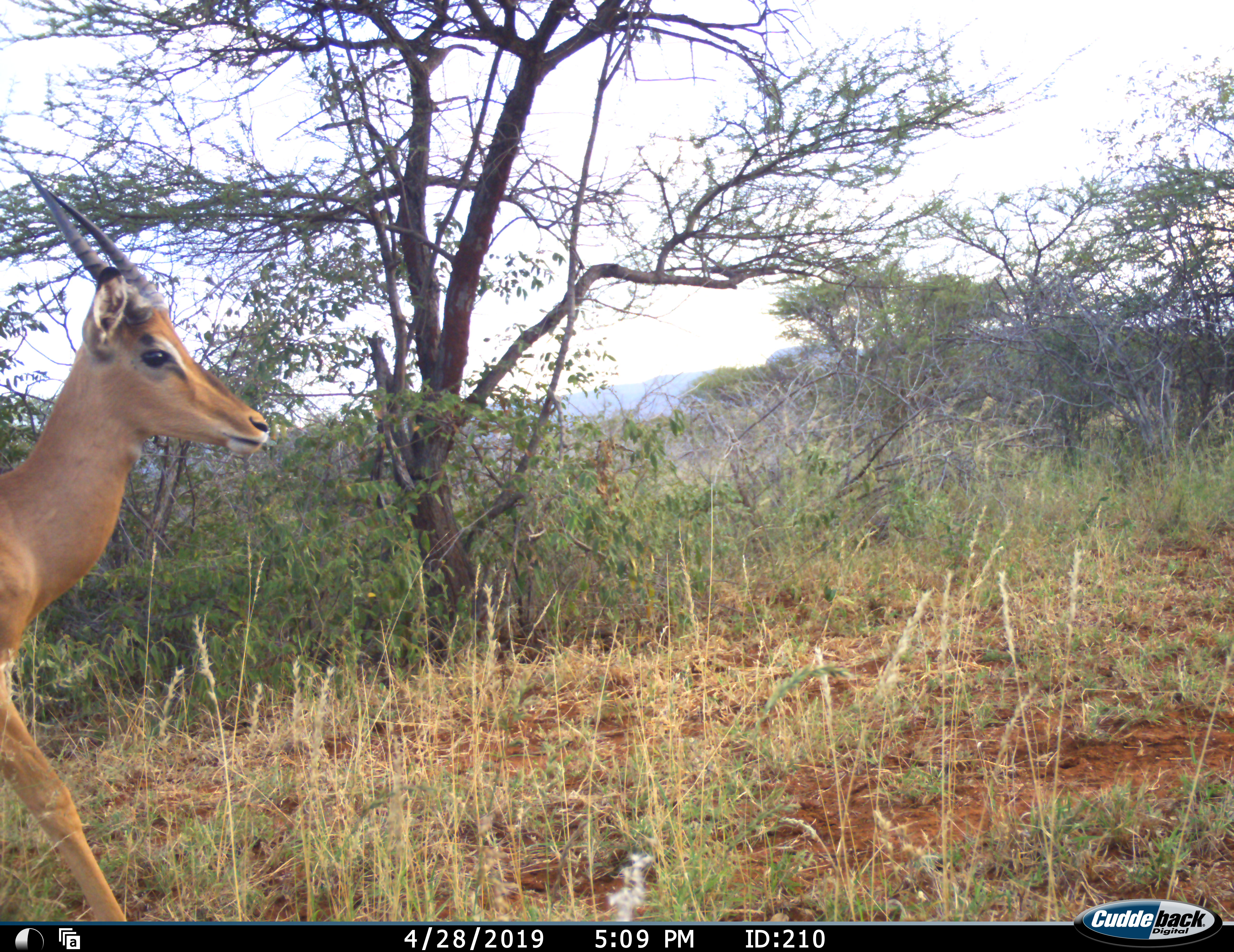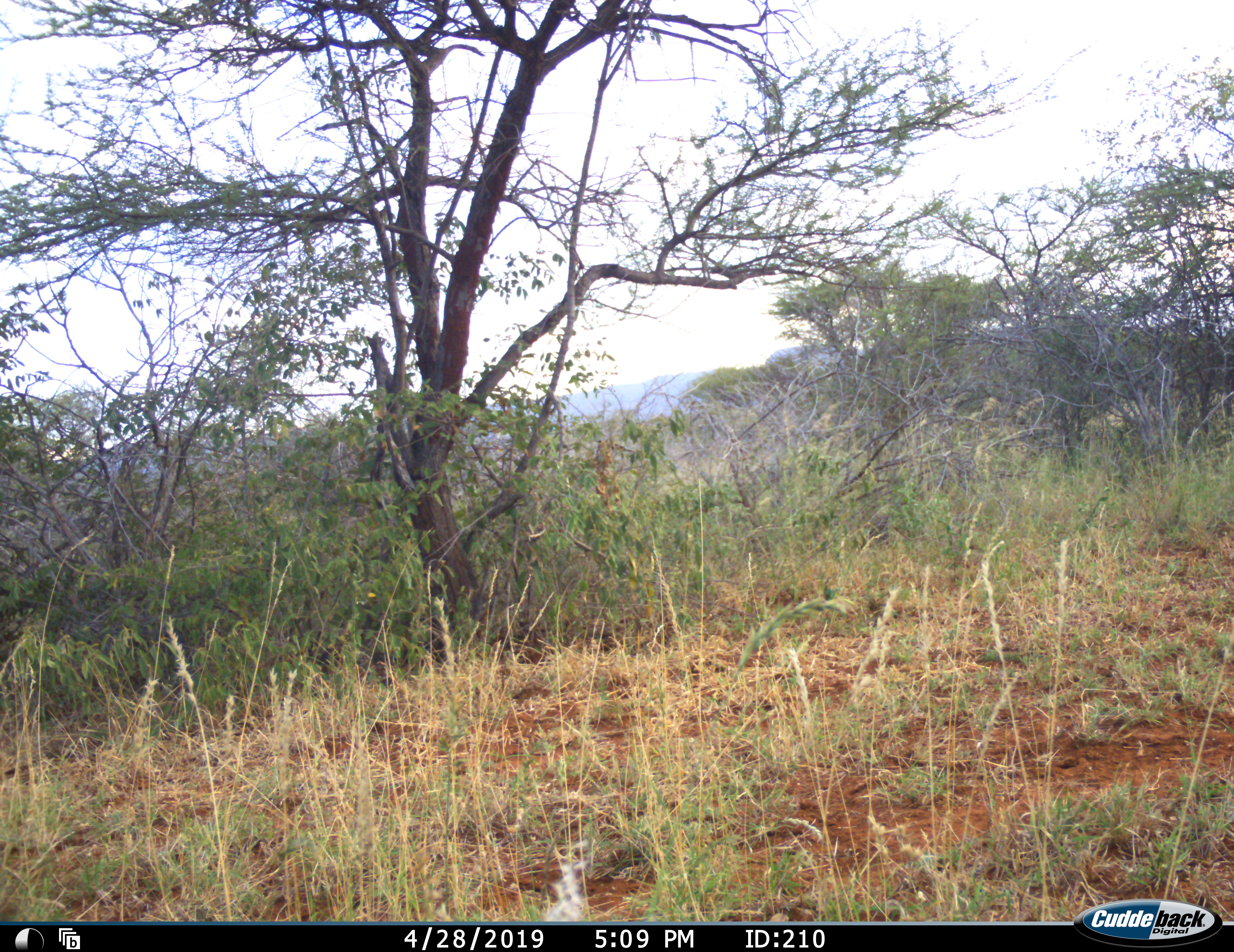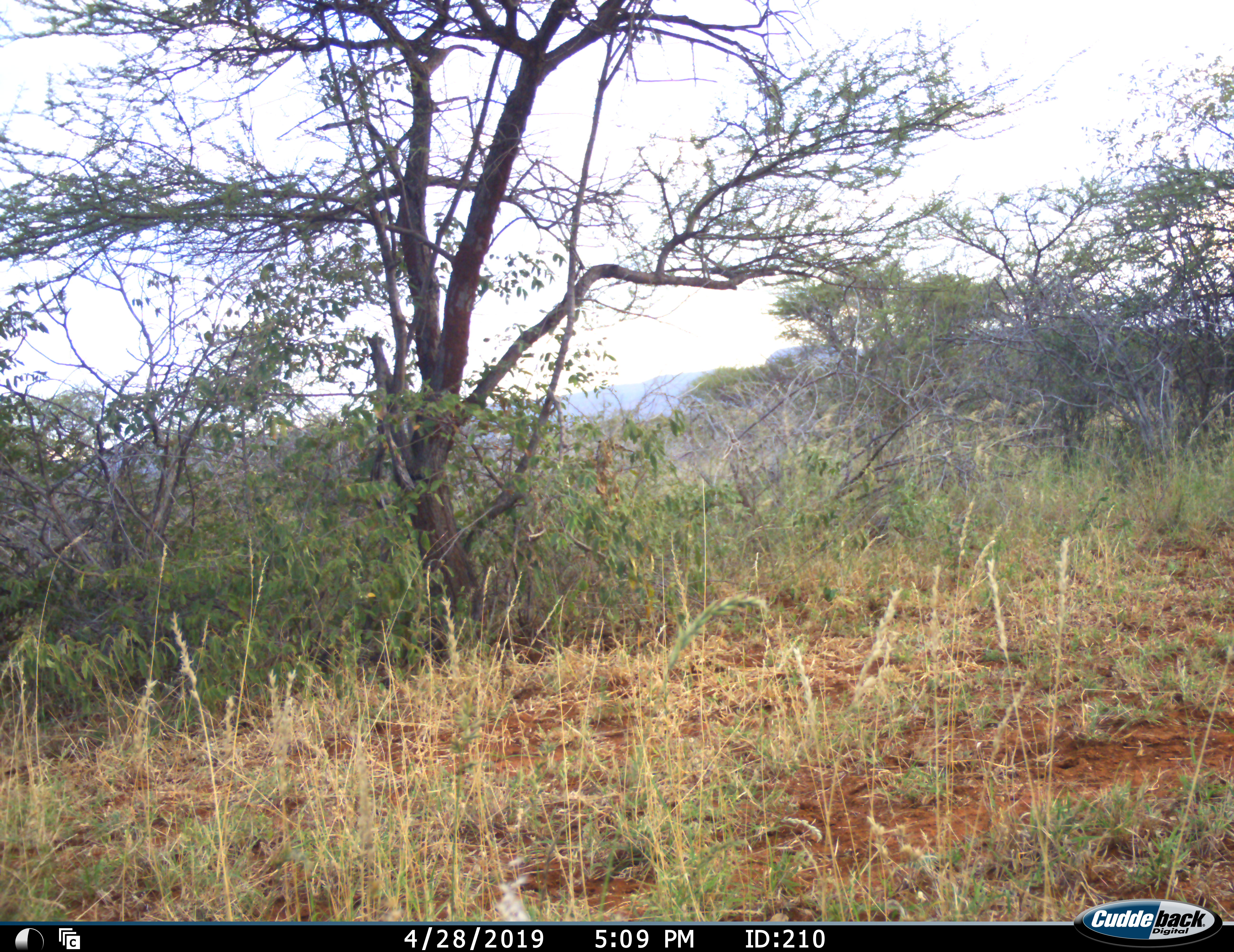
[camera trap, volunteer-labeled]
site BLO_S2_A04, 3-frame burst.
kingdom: Animalia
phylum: Chordata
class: Mammalia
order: Artiodactyla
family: Bovidae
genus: Aepyceros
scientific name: Aepyceros melampus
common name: impala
Impala (Aepyceros melampus), count 1. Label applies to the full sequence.